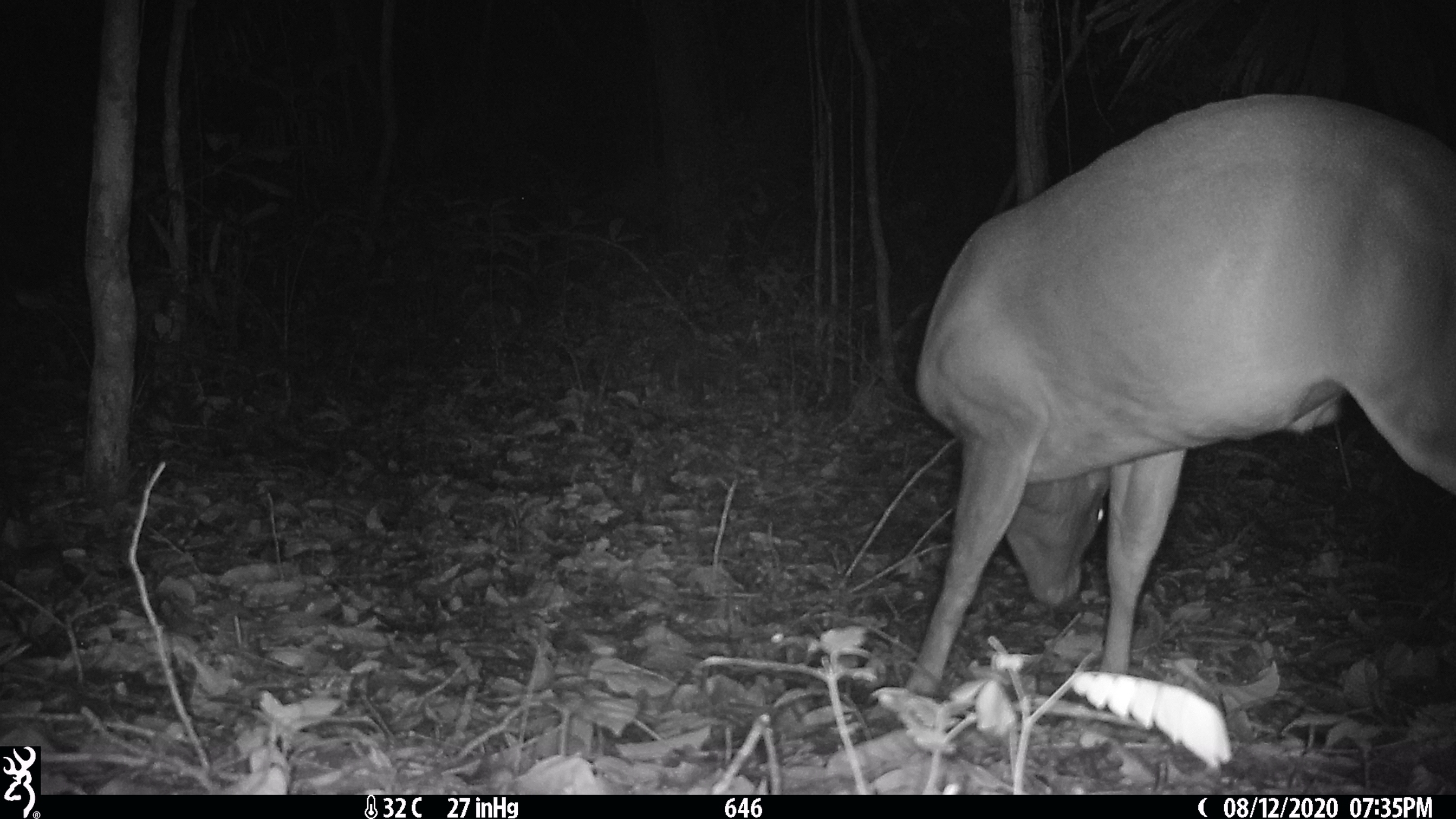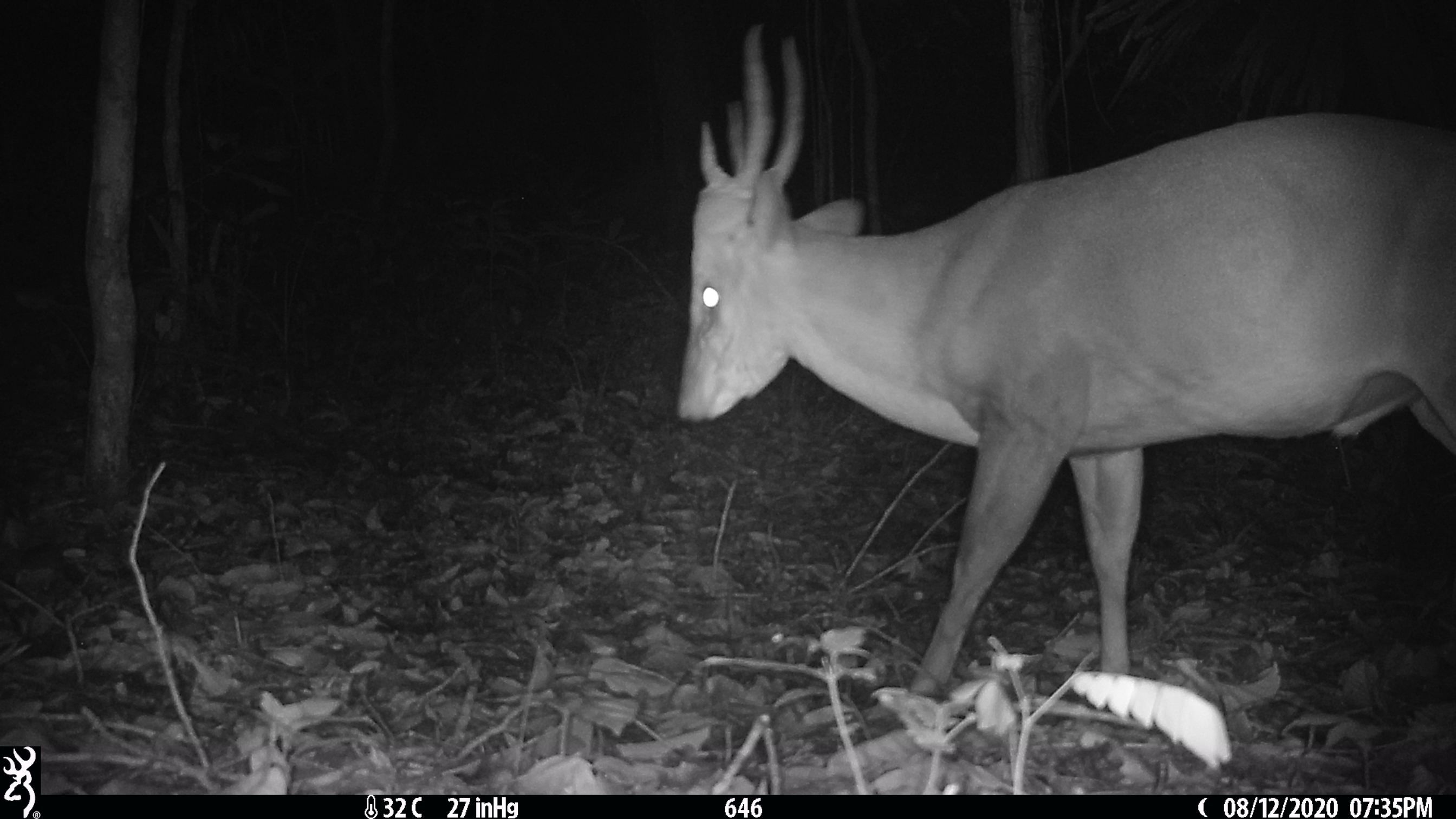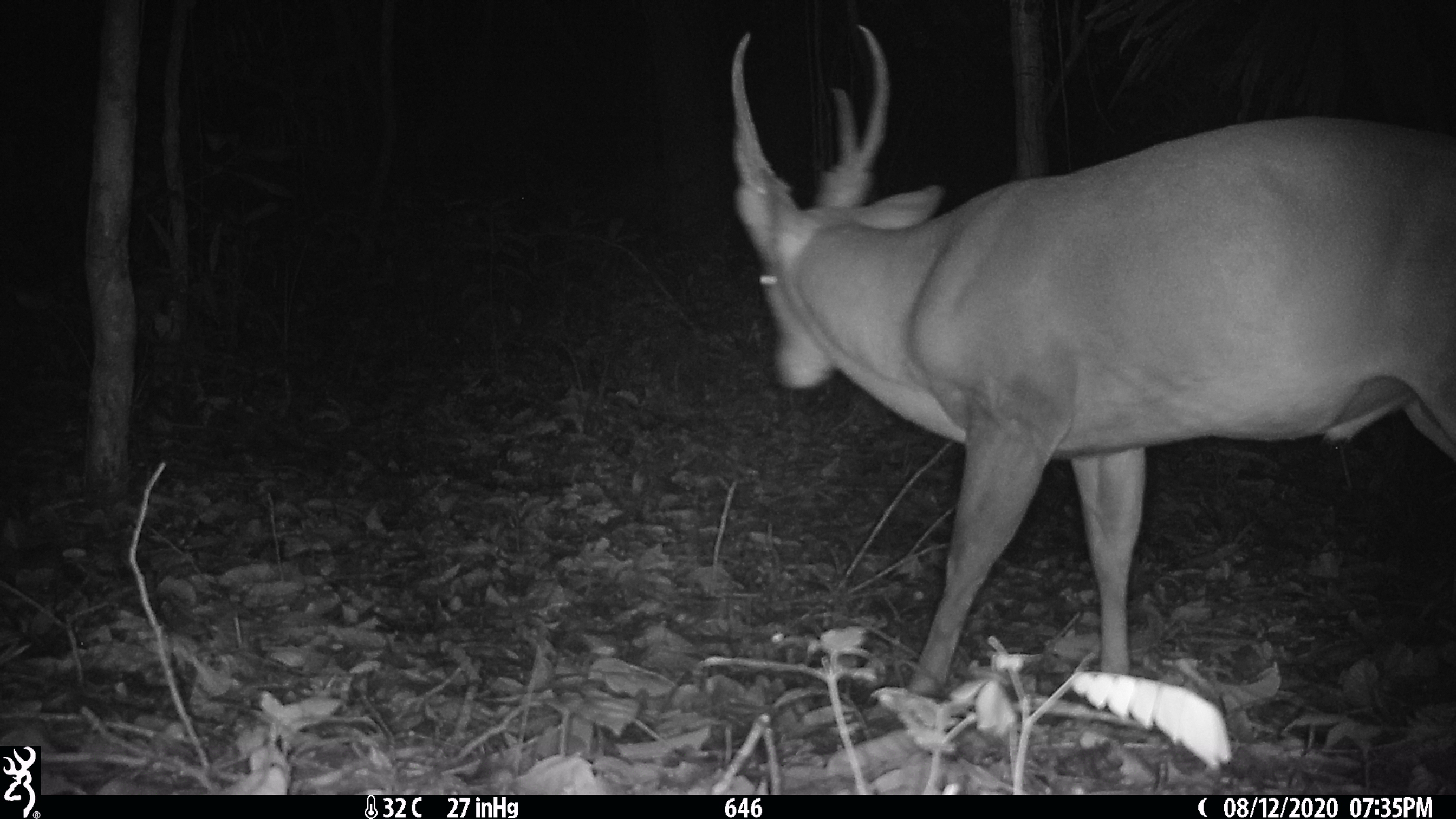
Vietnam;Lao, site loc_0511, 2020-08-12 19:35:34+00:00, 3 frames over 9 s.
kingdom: Animalia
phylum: Chordata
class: Mammalia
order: Artiodactyla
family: Cervidae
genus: Muntiacus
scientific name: Muntiacus vuquangensis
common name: large-antlered muntjac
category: large antlered muntjac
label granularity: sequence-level